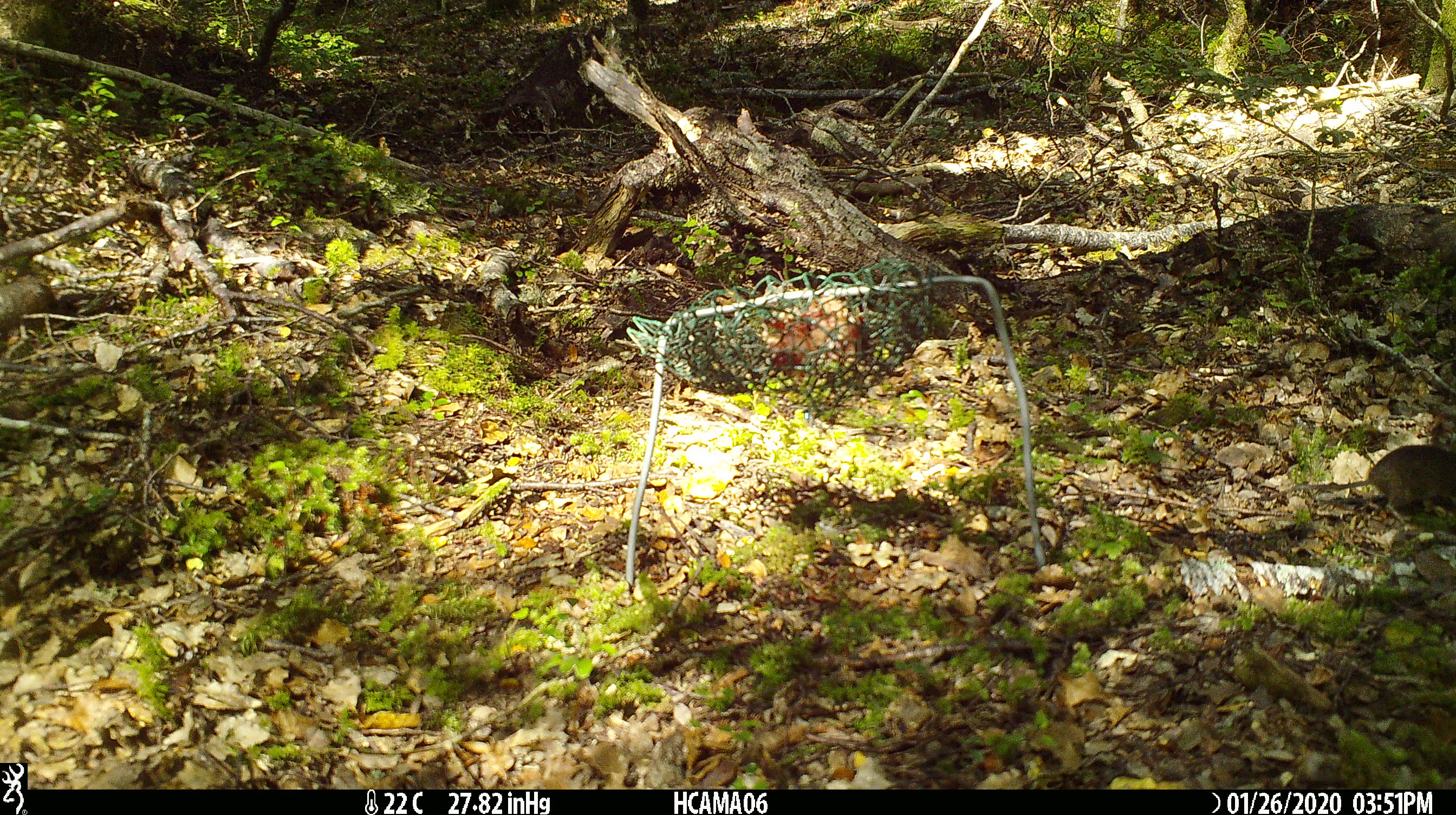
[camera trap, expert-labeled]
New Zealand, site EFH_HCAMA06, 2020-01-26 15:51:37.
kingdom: Animalia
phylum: Chordata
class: Mammalia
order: Rodentia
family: Muridae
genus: Mus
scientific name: Mus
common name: mouse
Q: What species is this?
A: Mouse (Mus).